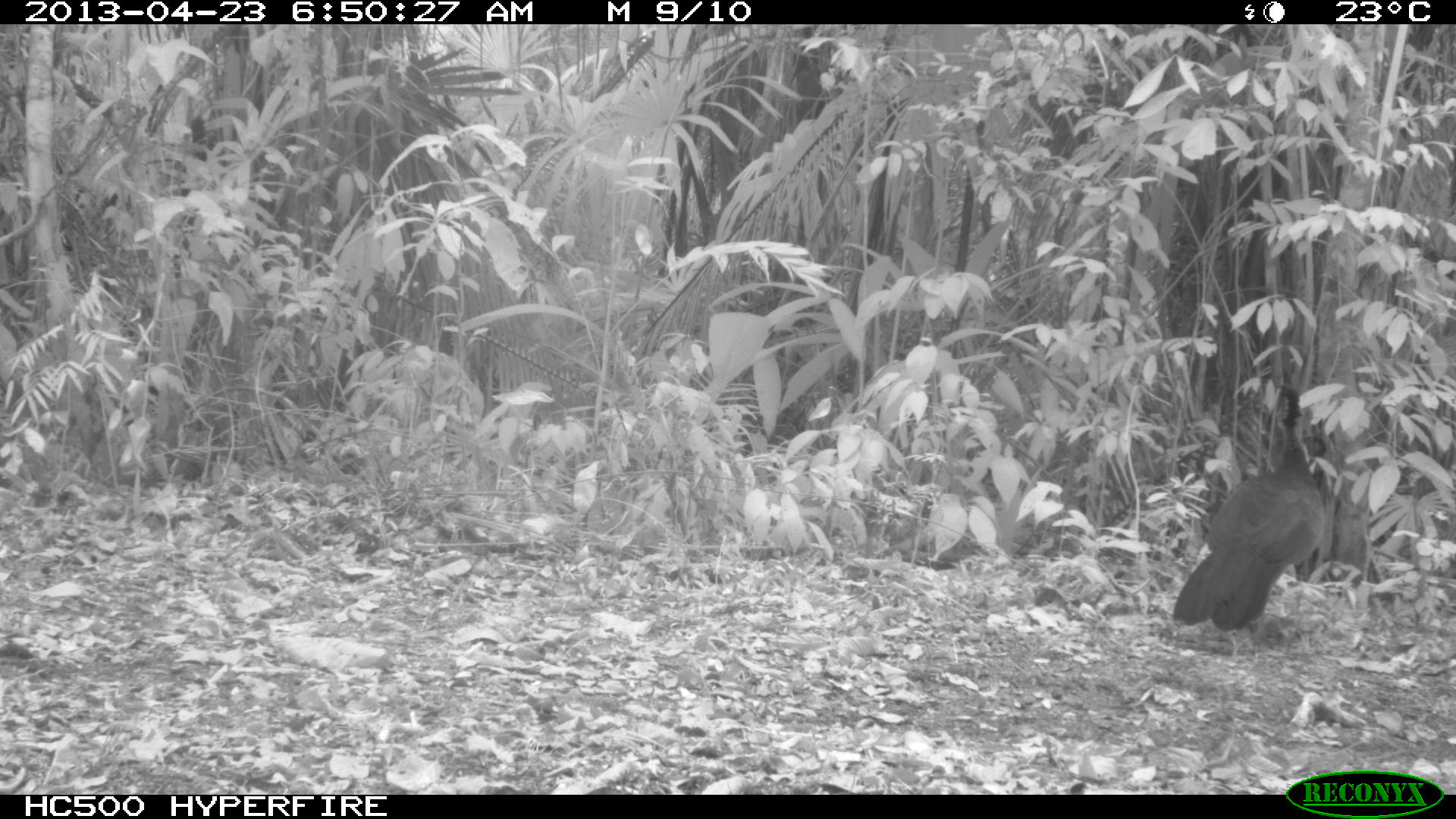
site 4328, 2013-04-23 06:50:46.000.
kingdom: Animalia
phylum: Chordata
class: Aves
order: Galliformes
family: Cracidae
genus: Crax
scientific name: Crax rubra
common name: great curassow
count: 1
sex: female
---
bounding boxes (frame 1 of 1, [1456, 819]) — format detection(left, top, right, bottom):
crax rubra: detection(1171, 382, 1326, 631)